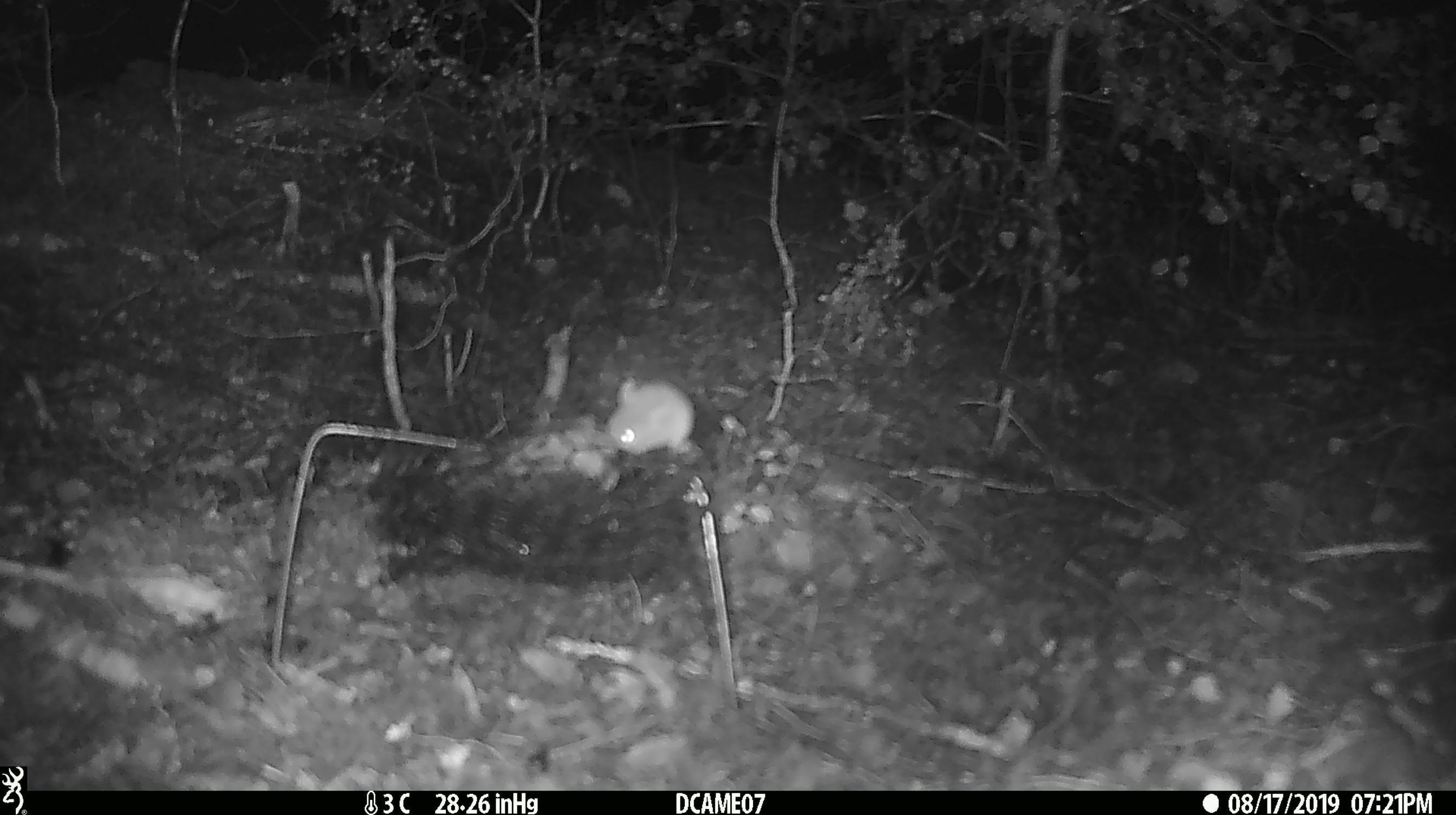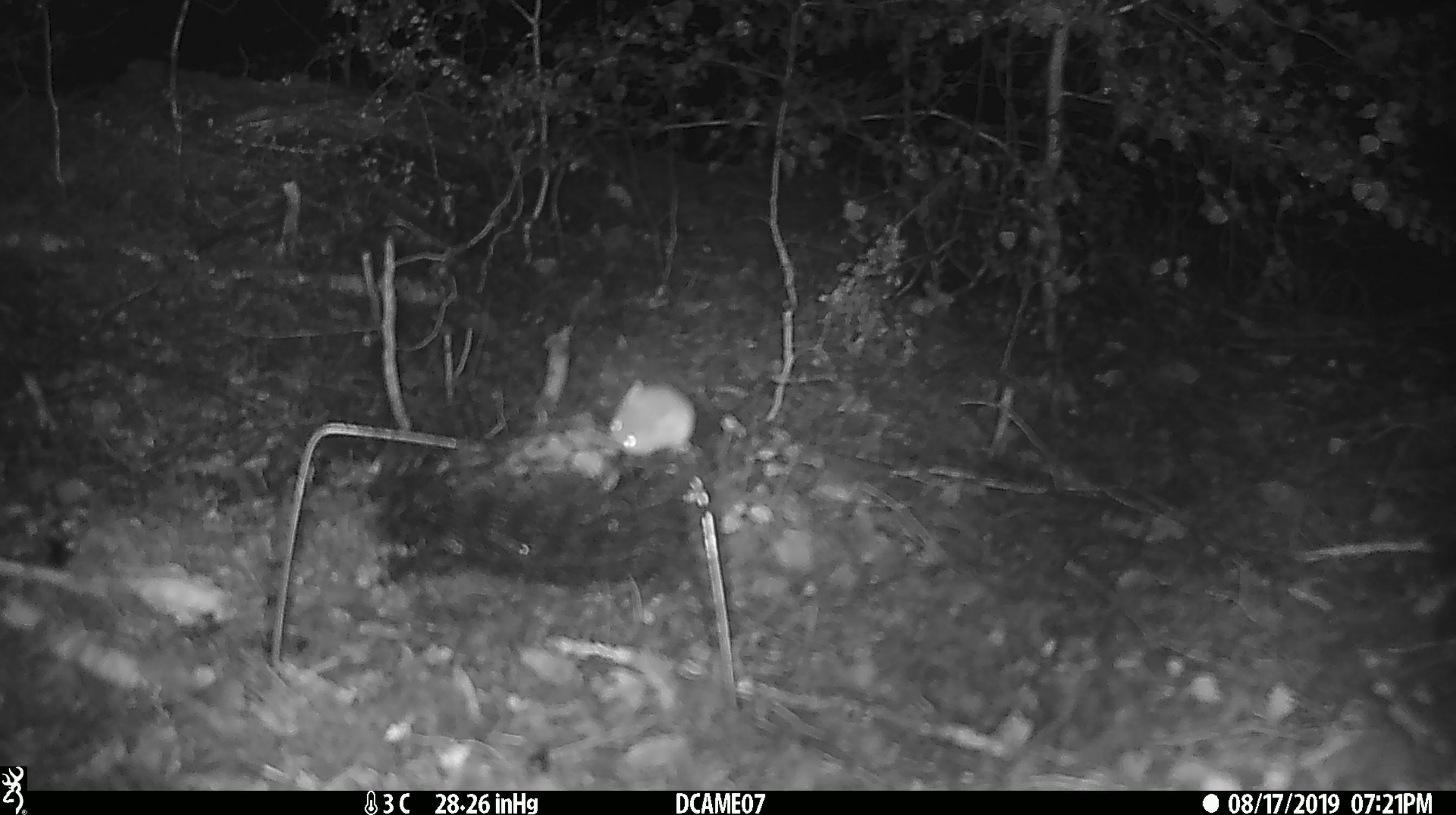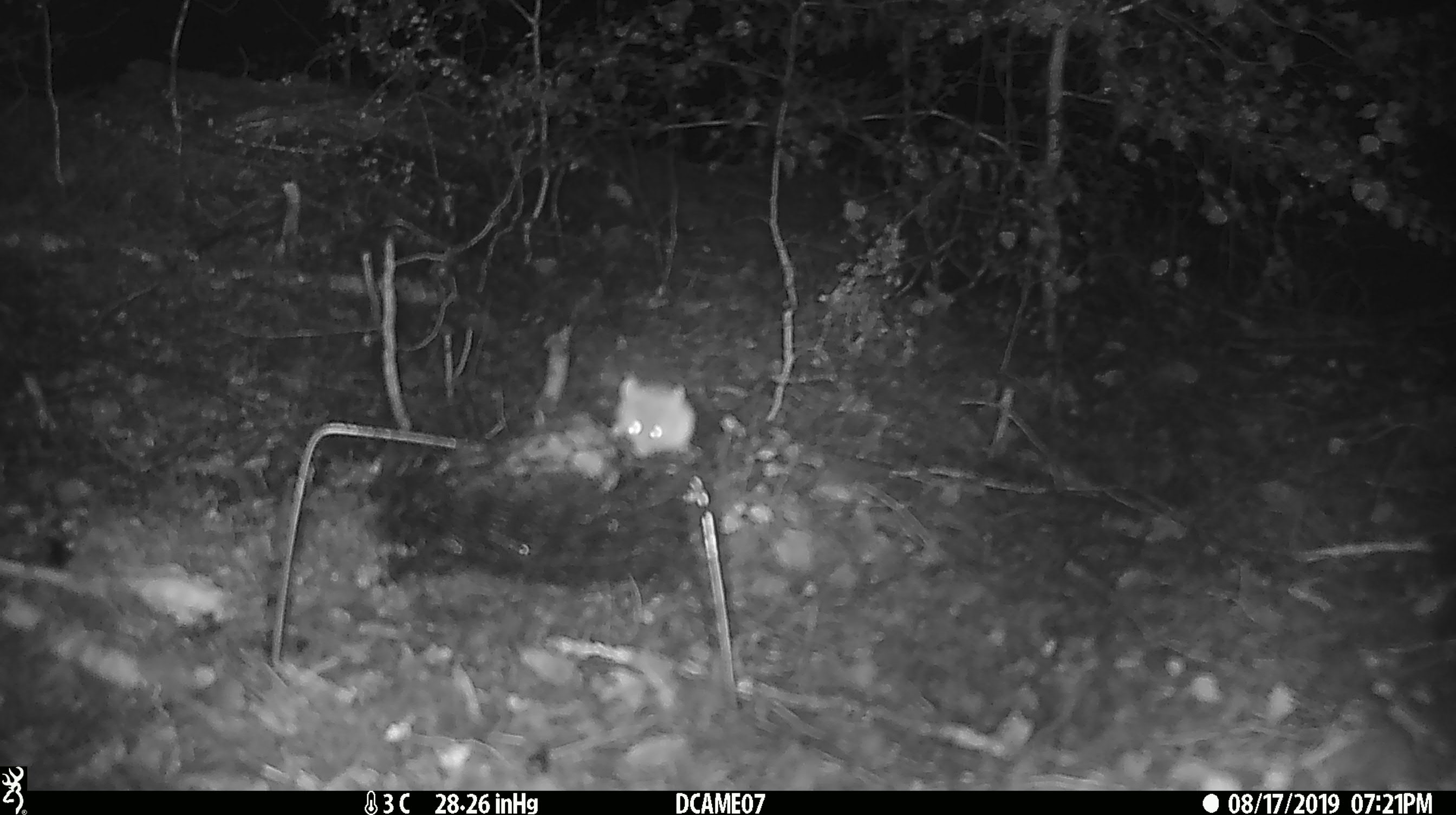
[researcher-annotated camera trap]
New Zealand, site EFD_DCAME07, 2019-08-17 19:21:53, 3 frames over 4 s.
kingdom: Animalia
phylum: Chordata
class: Mammalia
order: Rodentia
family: Muridae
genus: Mus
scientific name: Mus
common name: mouse